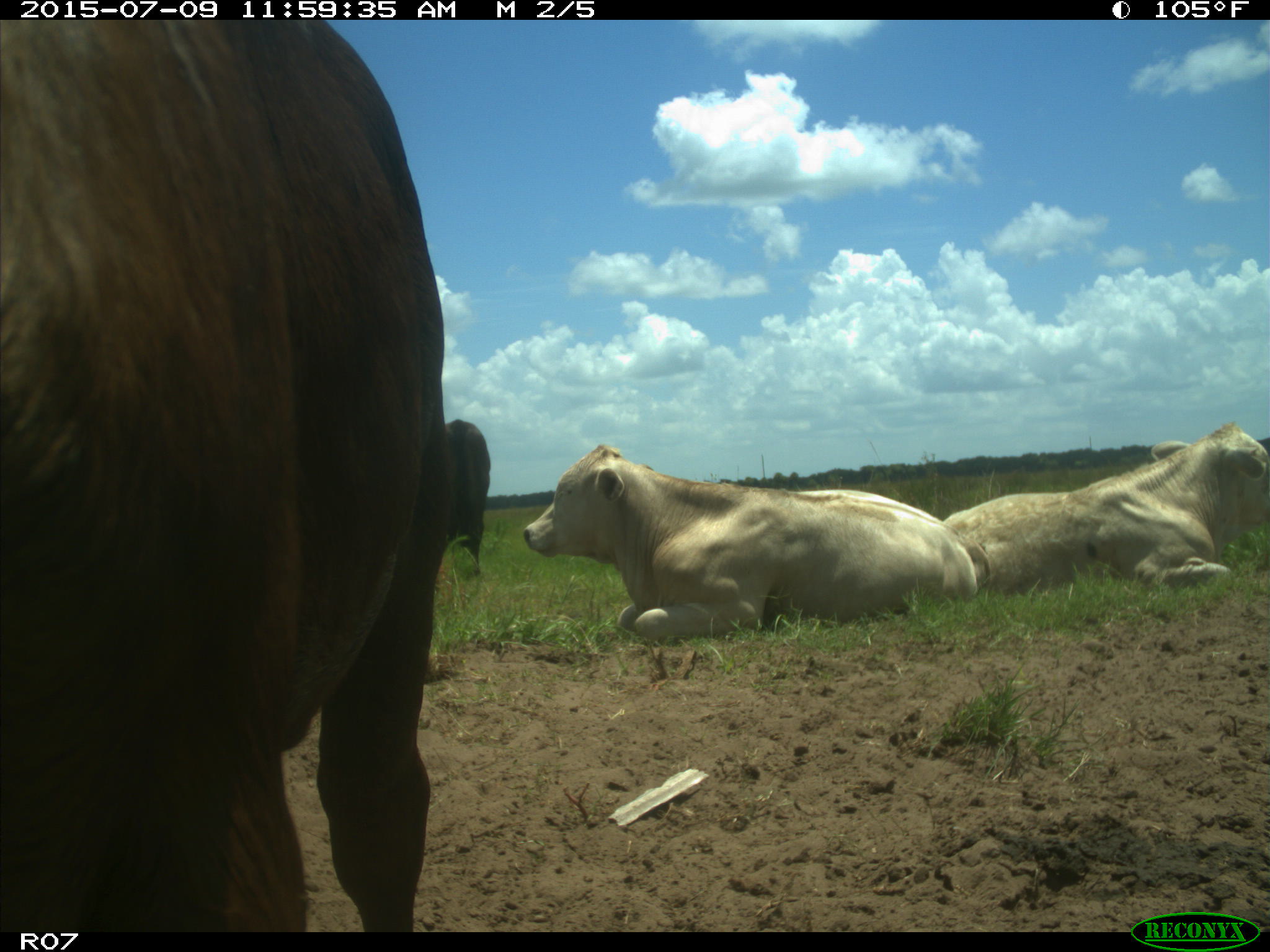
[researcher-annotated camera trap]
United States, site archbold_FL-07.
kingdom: Animalia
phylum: Chordata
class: Mammalia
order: Artiodactyla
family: Bovidae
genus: Bos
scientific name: Bos taurus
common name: domestic cow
Bos taurus (domestic cow).